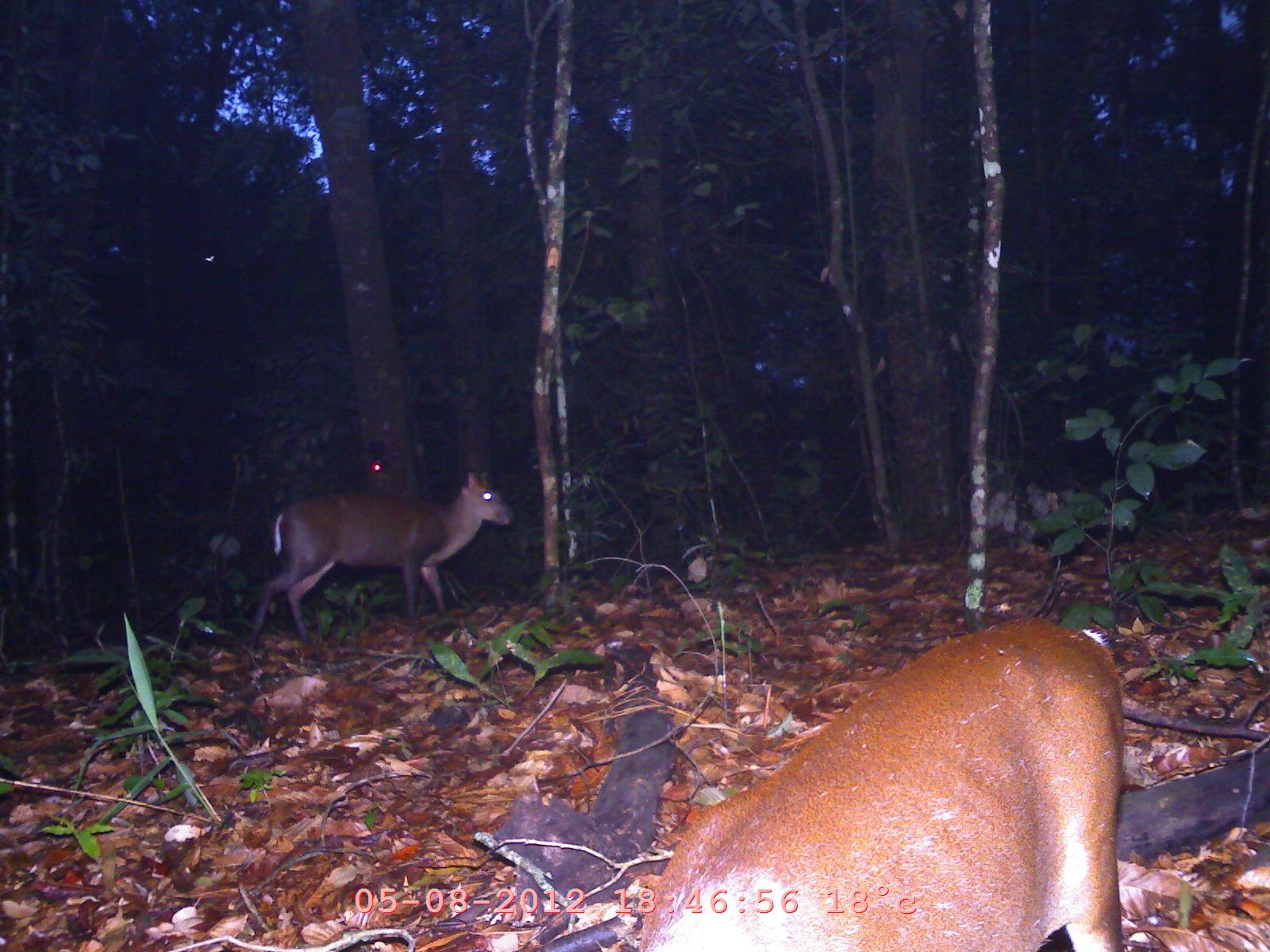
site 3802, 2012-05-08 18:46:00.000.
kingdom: Animalia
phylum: Chordata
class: Mammalia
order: Artiodactyla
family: Cervidae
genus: Muntiacus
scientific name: Muntiacus muntjak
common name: southern red muntjac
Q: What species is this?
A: Muntiacus muntjak (southern red muntjac).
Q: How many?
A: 2.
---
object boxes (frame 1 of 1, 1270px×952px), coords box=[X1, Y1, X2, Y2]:
muntiacus muntjak: box=[632, 614, 1128, 952]; box=[247, 464, 516, 654]